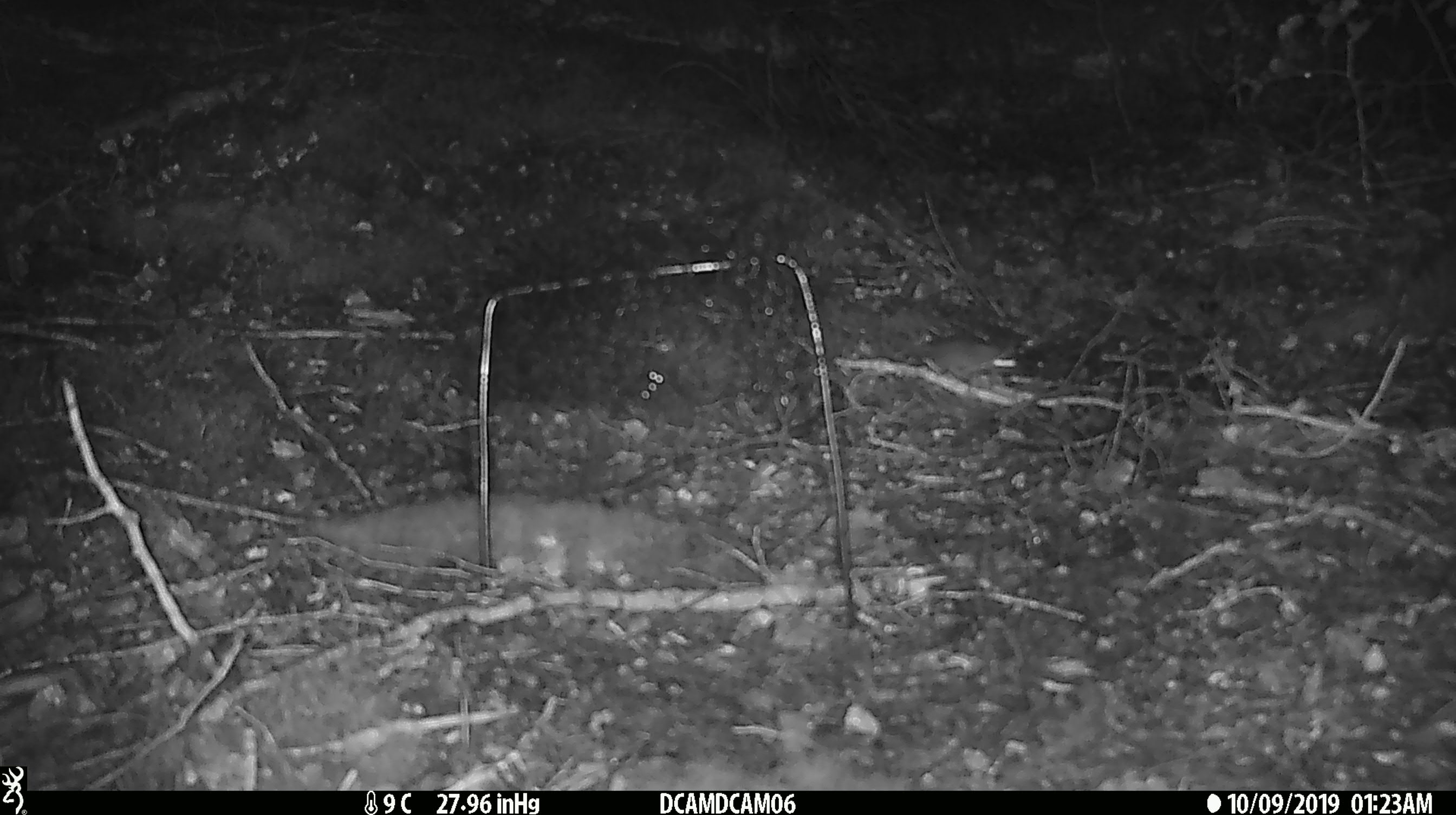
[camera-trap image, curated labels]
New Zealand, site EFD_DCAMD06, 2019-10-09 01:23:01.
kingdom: Animalia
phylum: Chordata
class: Mammalia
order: Rodentia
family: Muridae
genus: Mus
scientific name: Mus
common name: mouse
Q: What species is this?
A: Mouse (Mus).